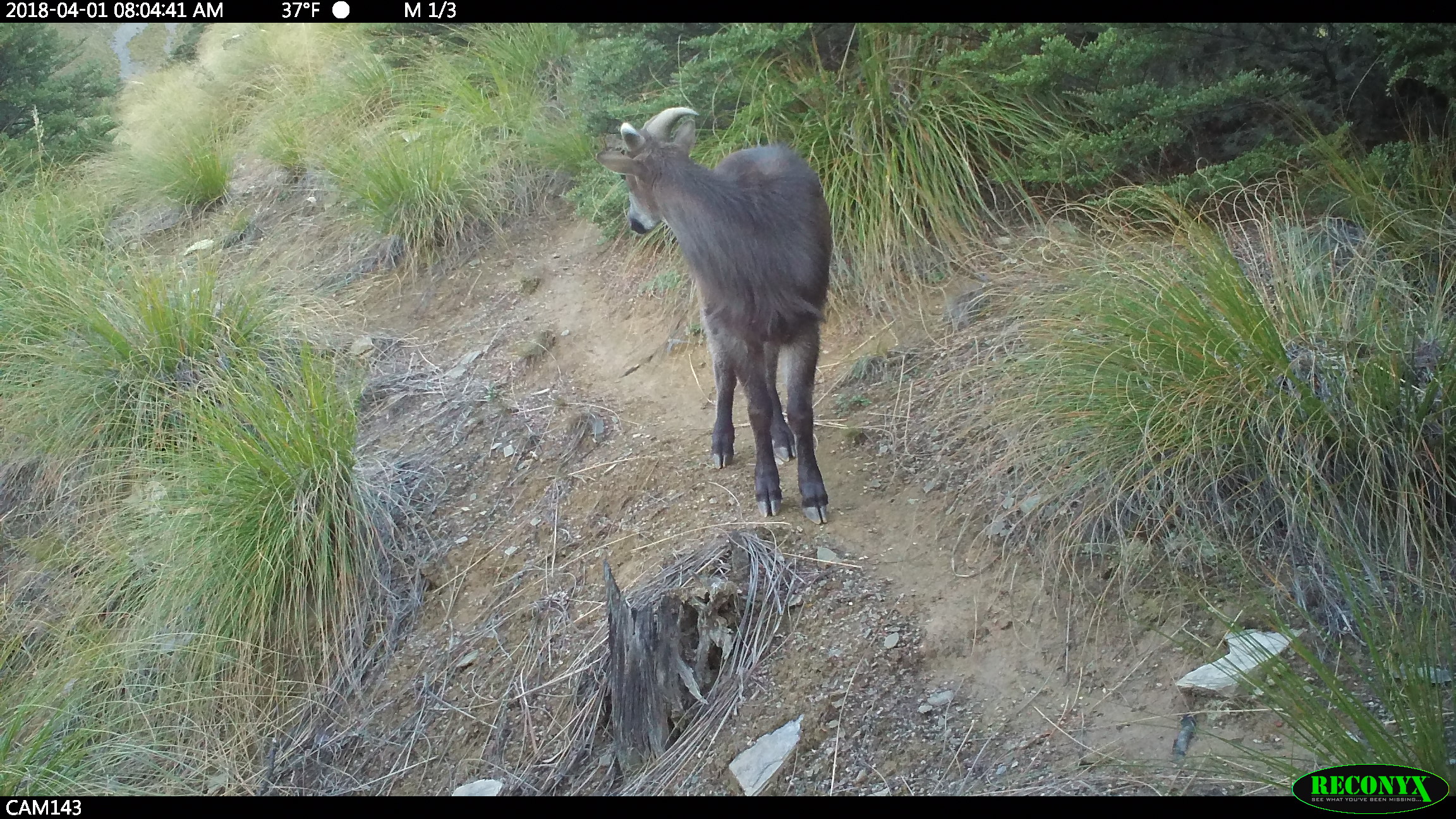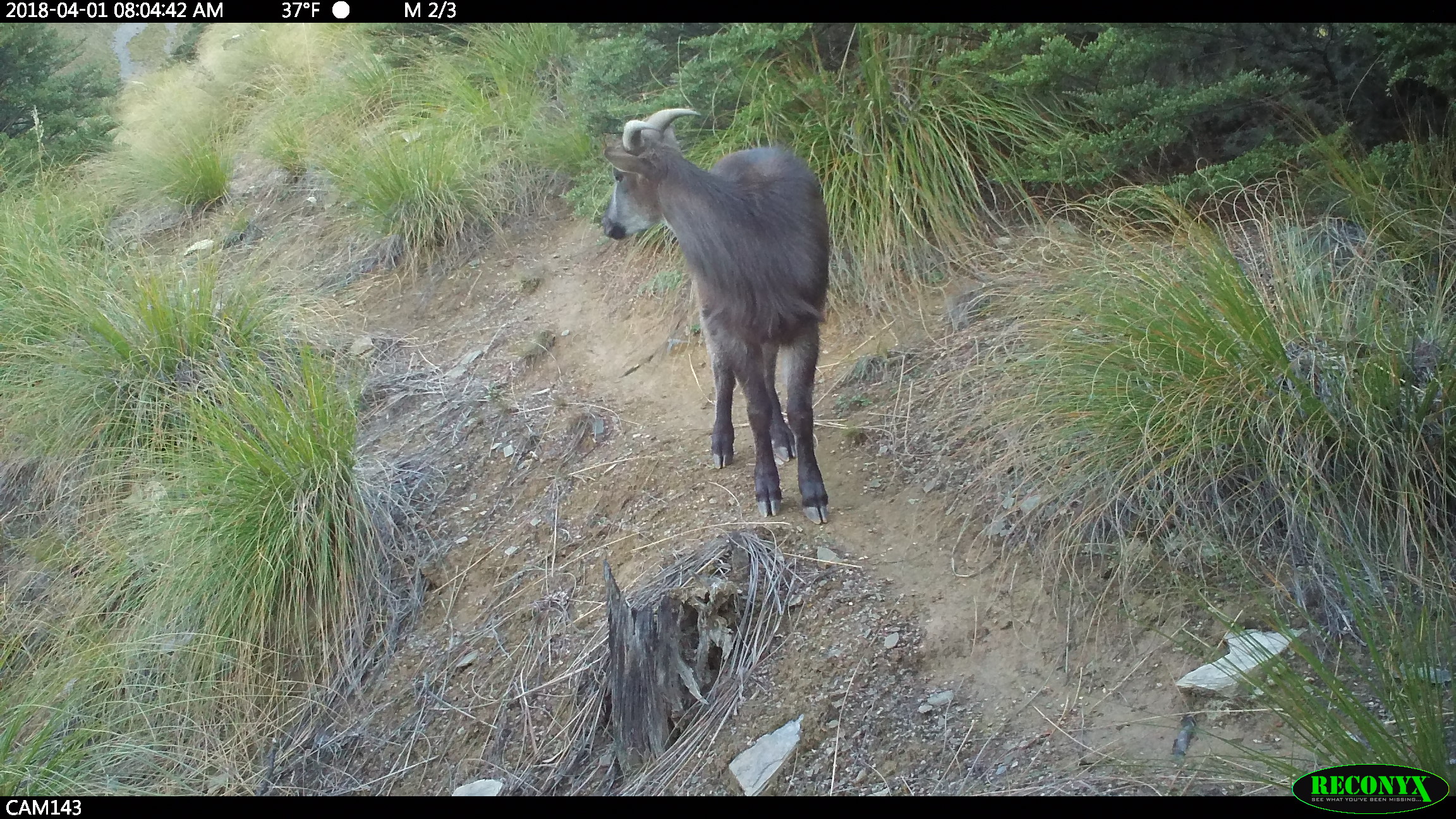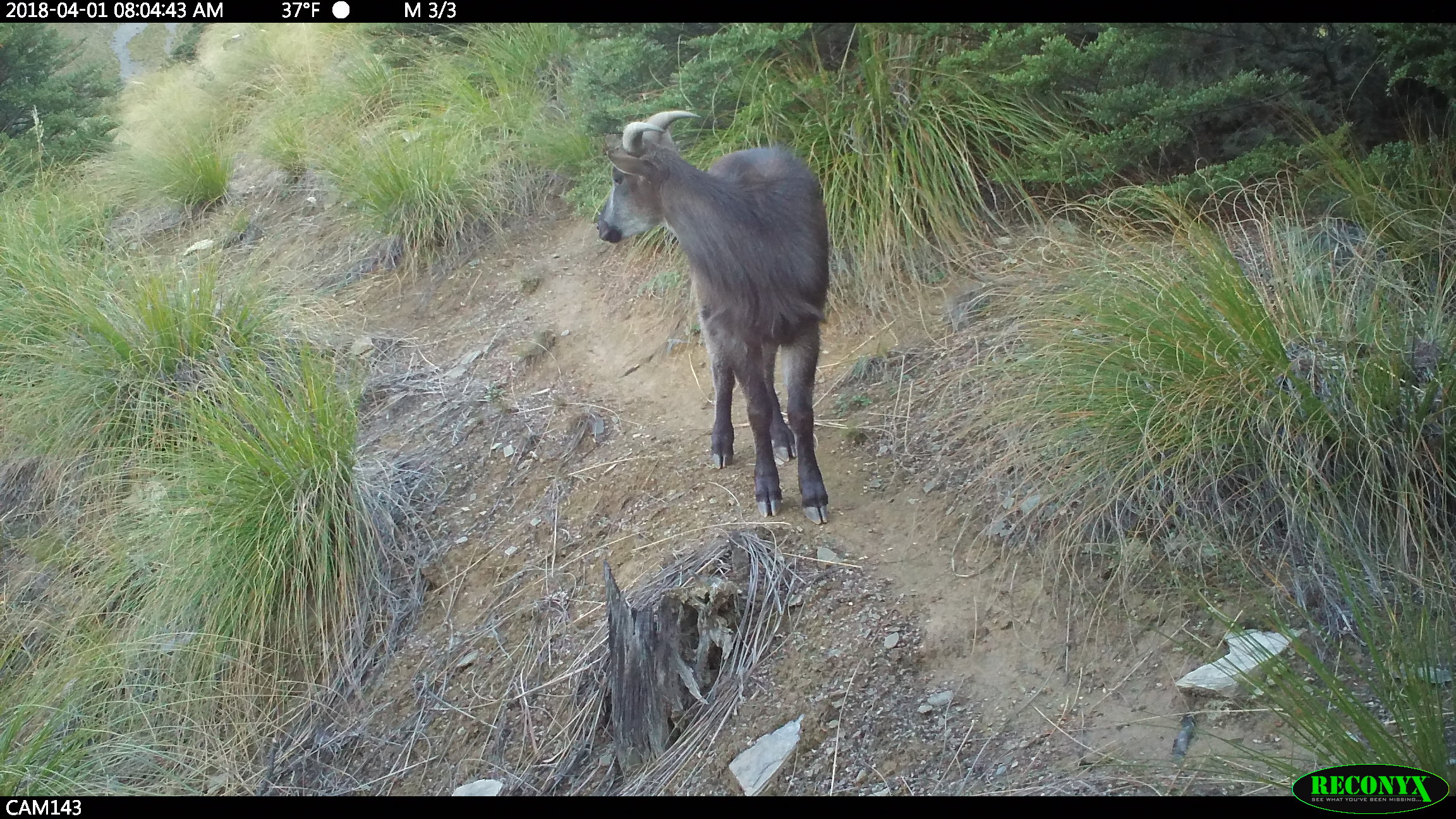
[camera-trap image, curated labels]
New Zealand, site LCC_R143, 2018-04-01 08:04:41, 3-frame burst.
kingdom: Animalia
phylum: Chordata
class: Mammalia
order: Artiodactyla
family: Bovidae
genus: Nilgiritragus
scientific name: Nilgiritragus hylocrius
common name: tahr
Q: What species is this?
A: Tahr (Nilgiritragus hylocrius).